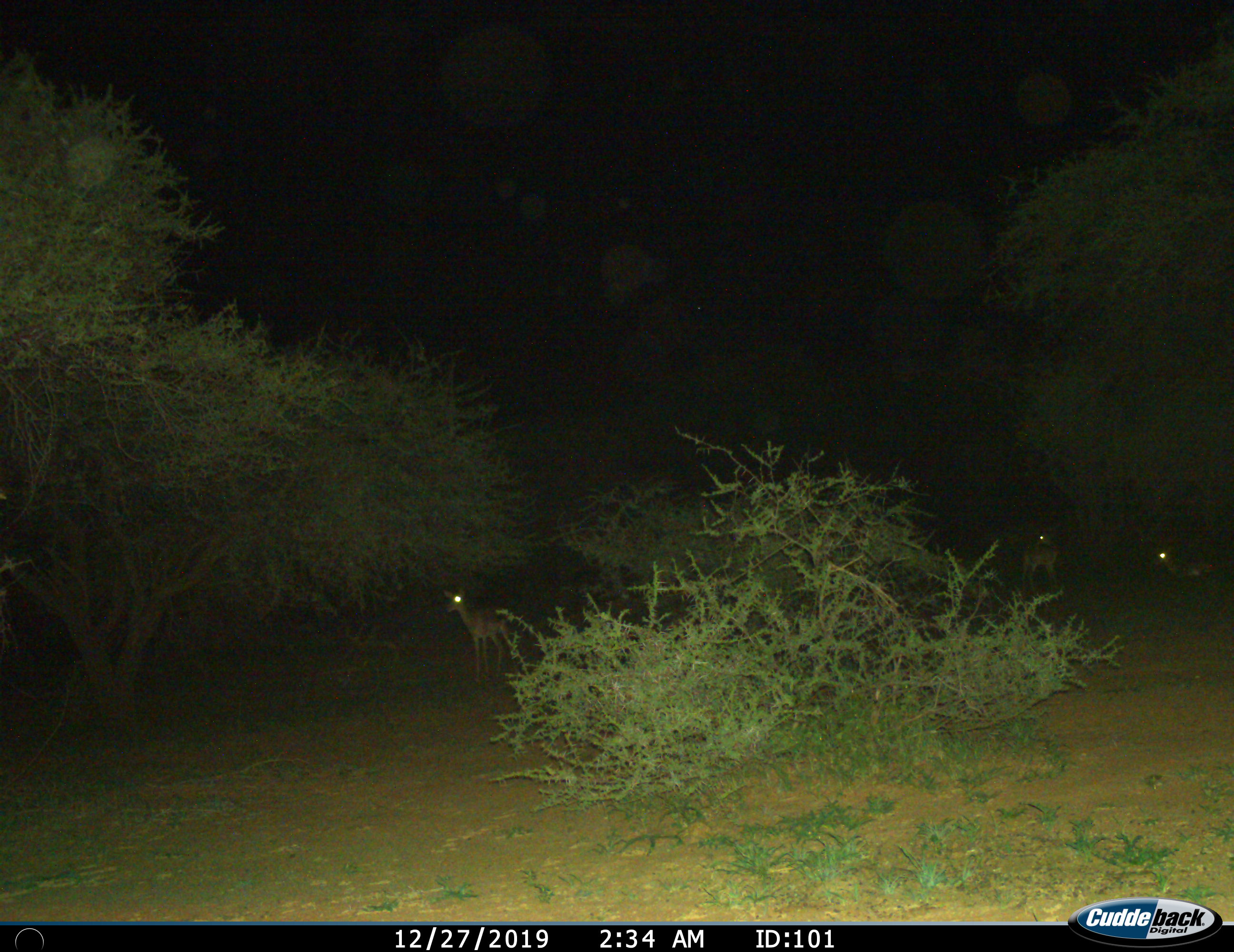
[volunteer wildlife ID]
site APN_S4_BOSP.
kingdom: Animalia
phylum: Chordata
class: Mammalia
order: Artiodactyla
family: Bovidae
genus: Aepyceros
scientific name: Aepyceros melampus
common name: impala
Impala (Aepyceros melampus), count 3. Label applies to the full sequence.